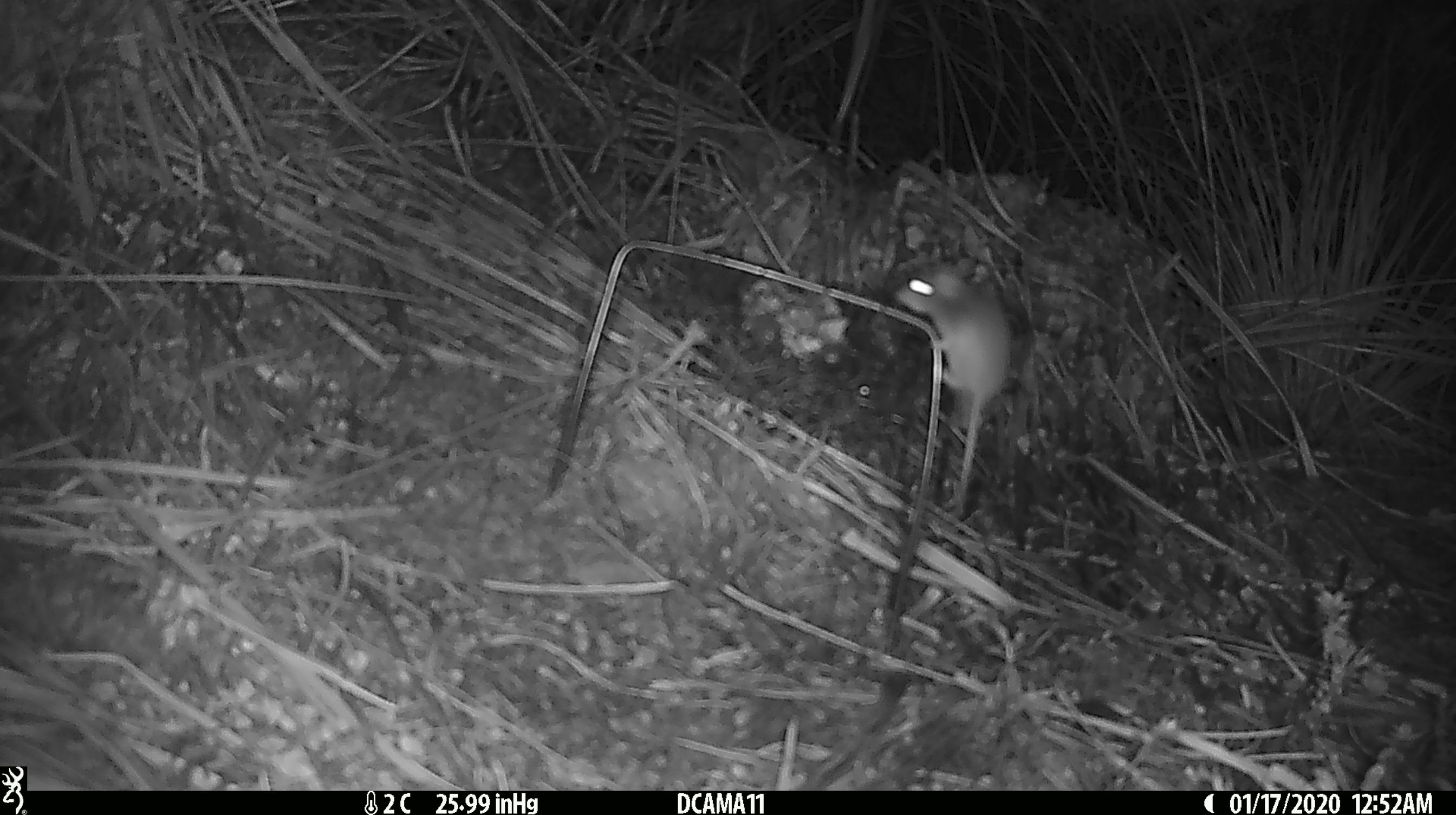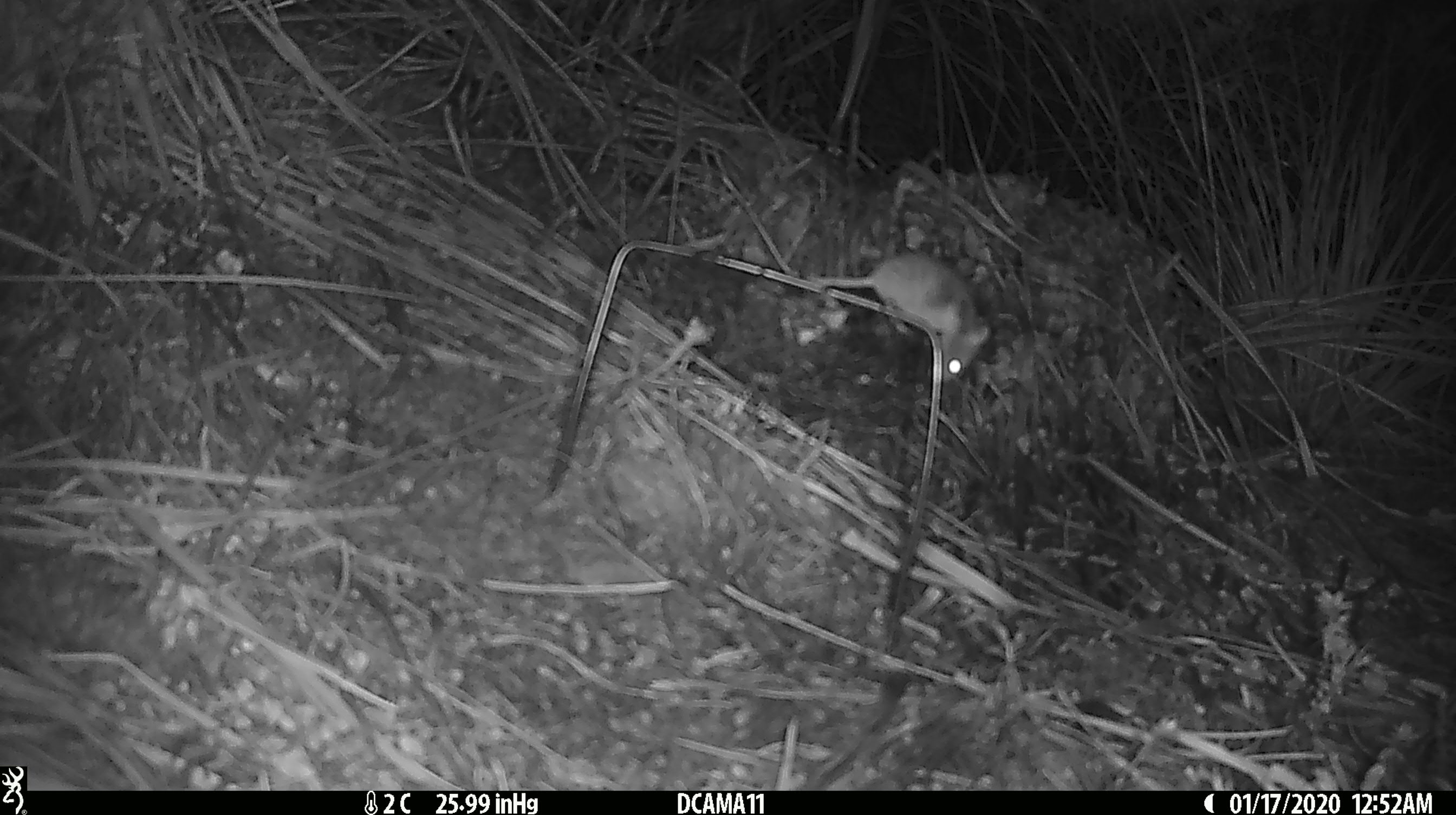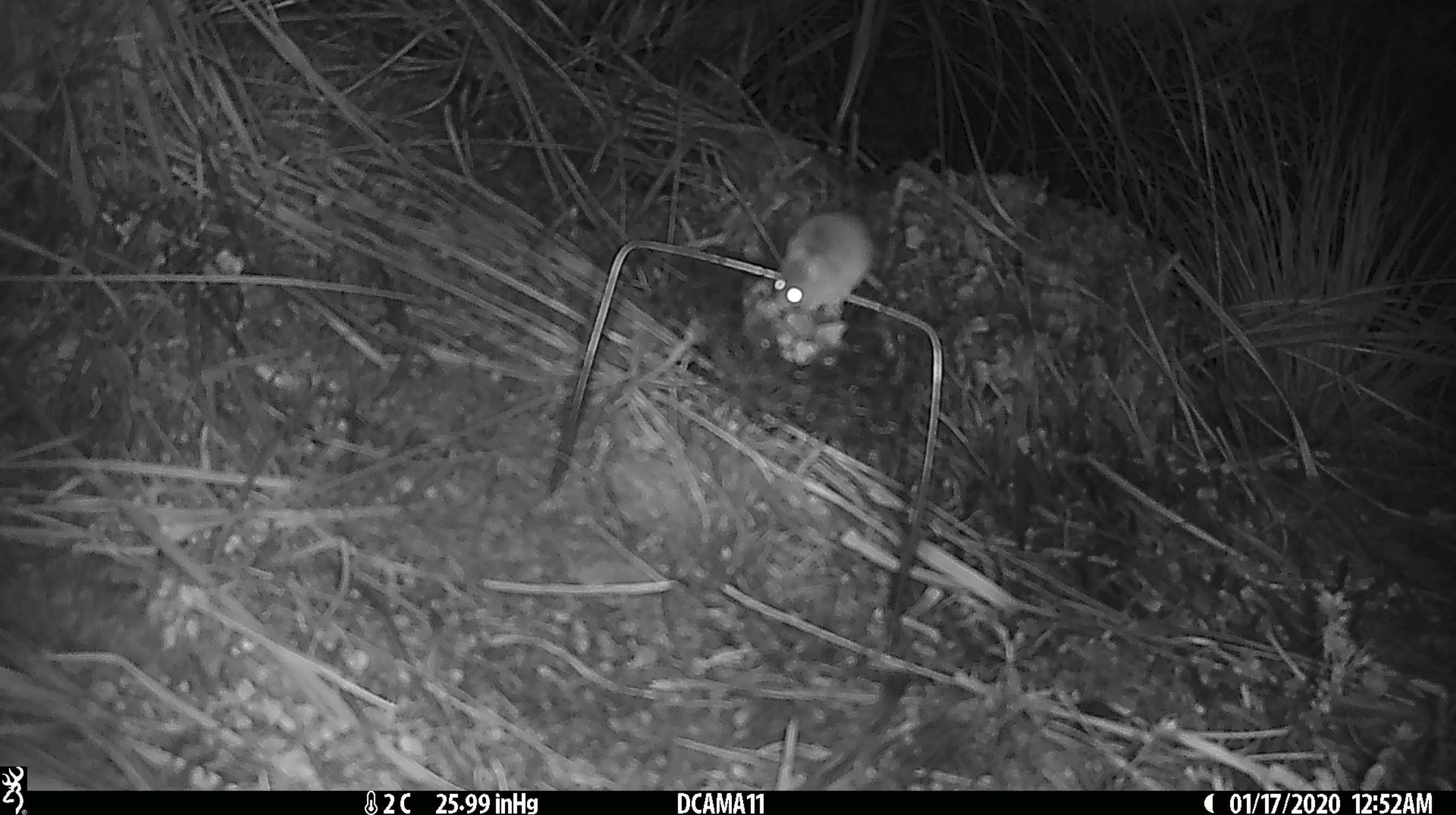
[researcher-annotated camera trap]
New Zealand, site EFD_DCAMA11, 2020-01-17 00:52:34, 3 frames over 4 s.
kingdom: Animalia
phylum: Chordata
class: Mammalia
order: Rodentia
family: Muridae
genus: Mus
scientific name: Mus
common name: mouse